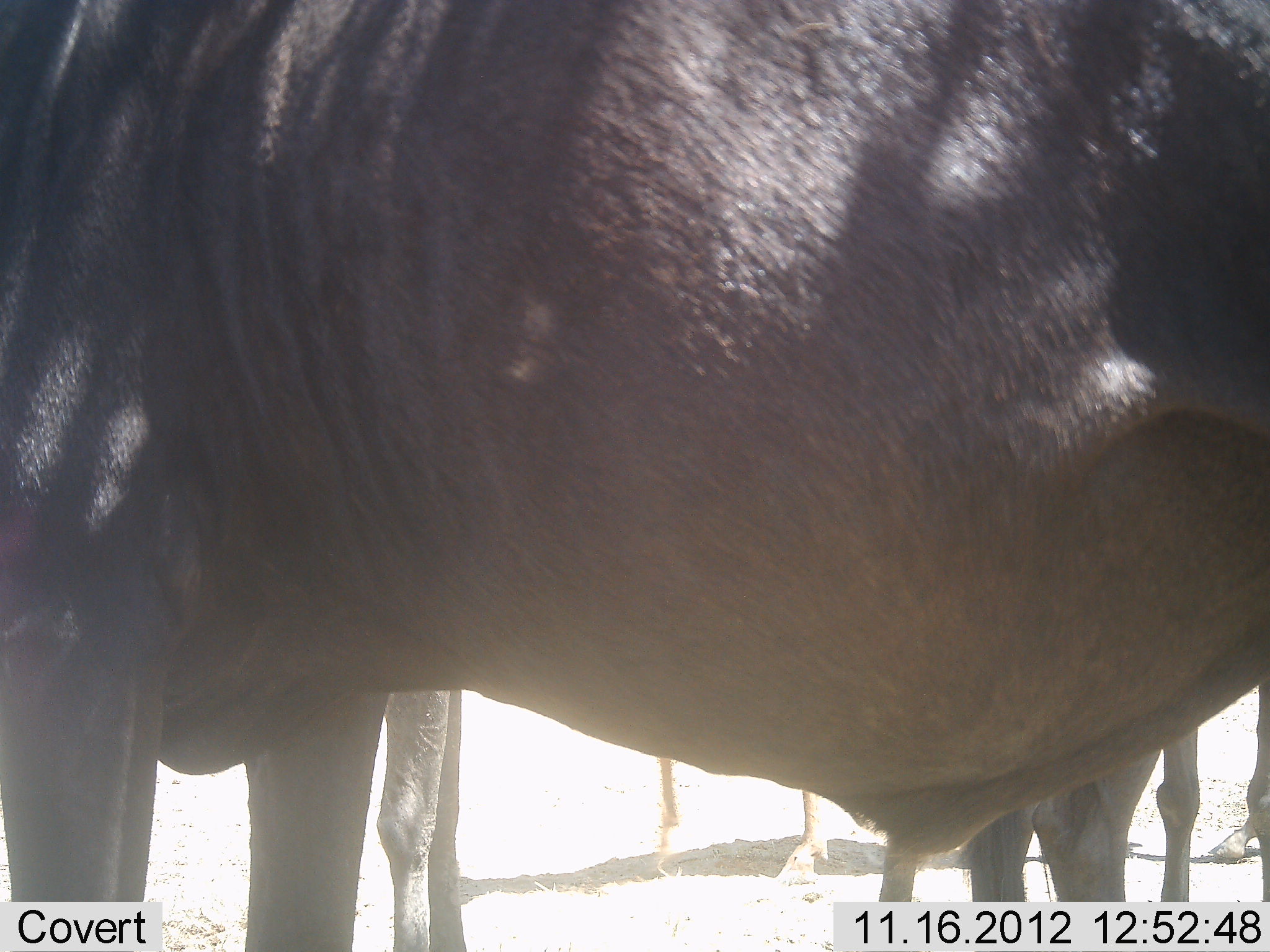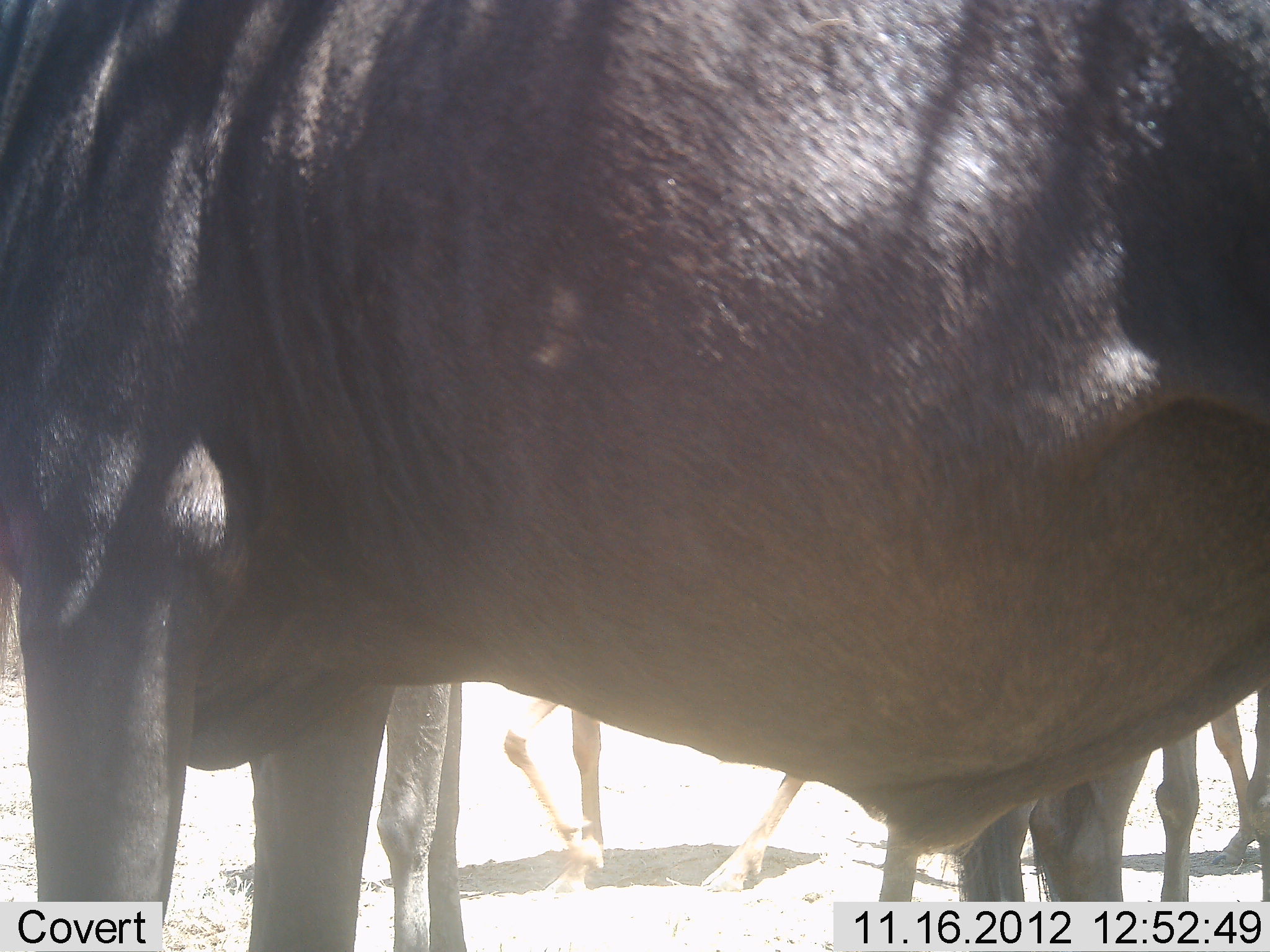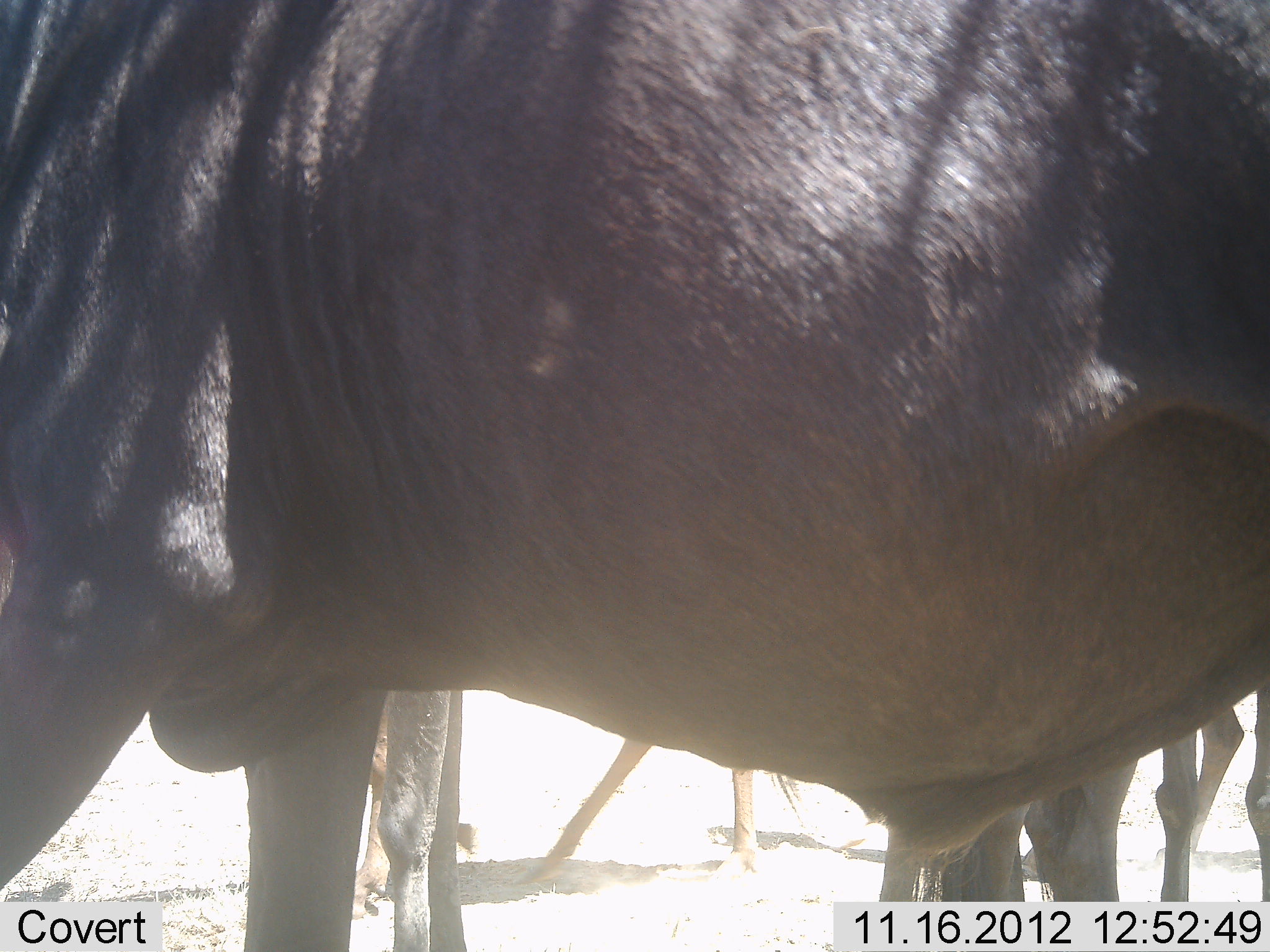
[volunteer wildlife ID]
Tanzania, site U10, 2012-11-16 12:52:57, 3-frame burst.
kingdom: Animalia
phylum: Chordata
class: Mammalia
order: Artiodactyla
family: Bovidae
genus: Connochaetes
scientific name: Connochaetes taurinus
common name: blue wildebeest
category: wildebeest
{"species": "wildebeest (blue wildebeest) (Connochaetes taurinus)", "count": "4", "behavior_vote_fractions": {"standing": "100%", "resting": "9%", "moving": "27%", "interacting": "9%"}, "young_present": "27%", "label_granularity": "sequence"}